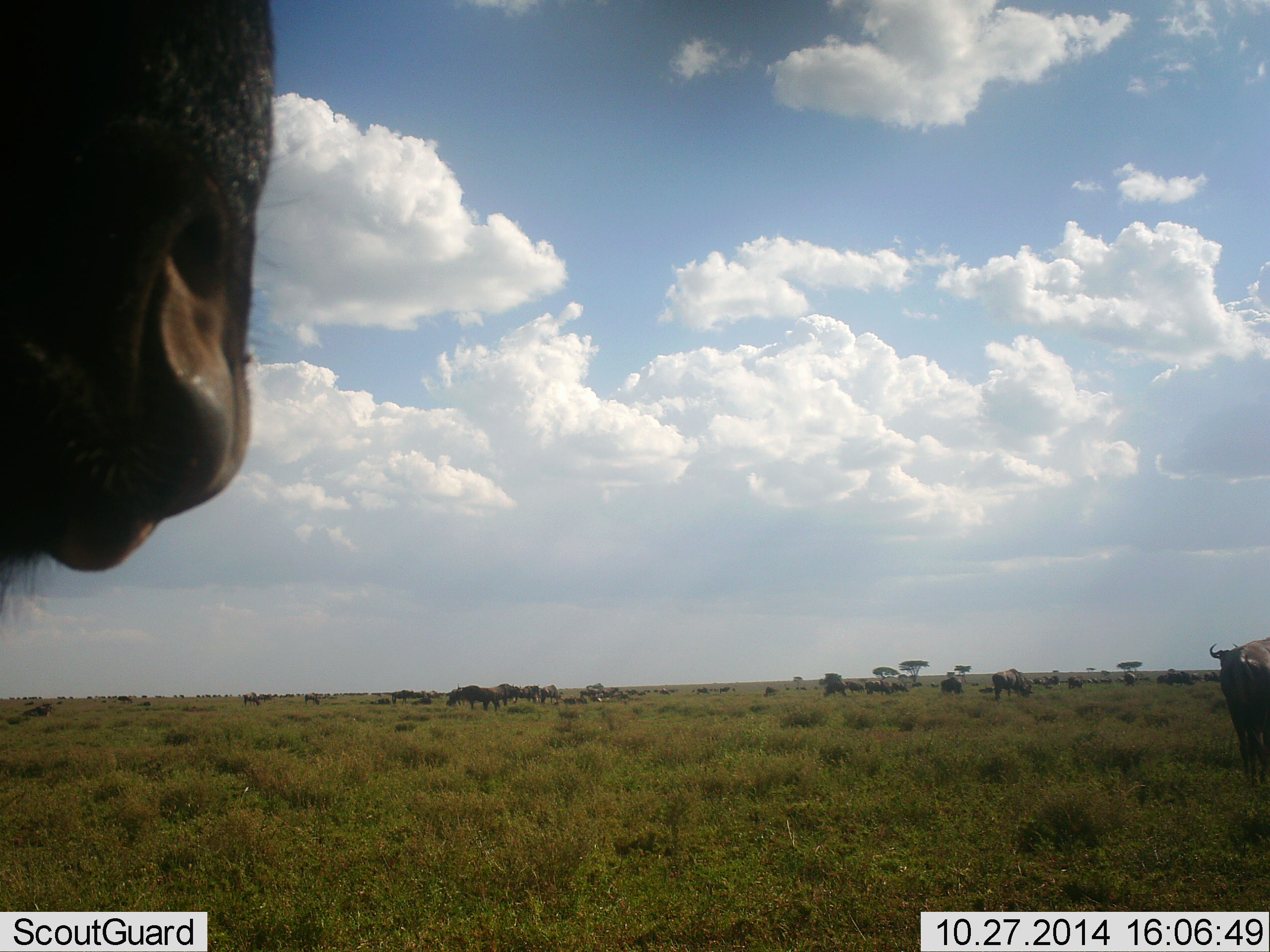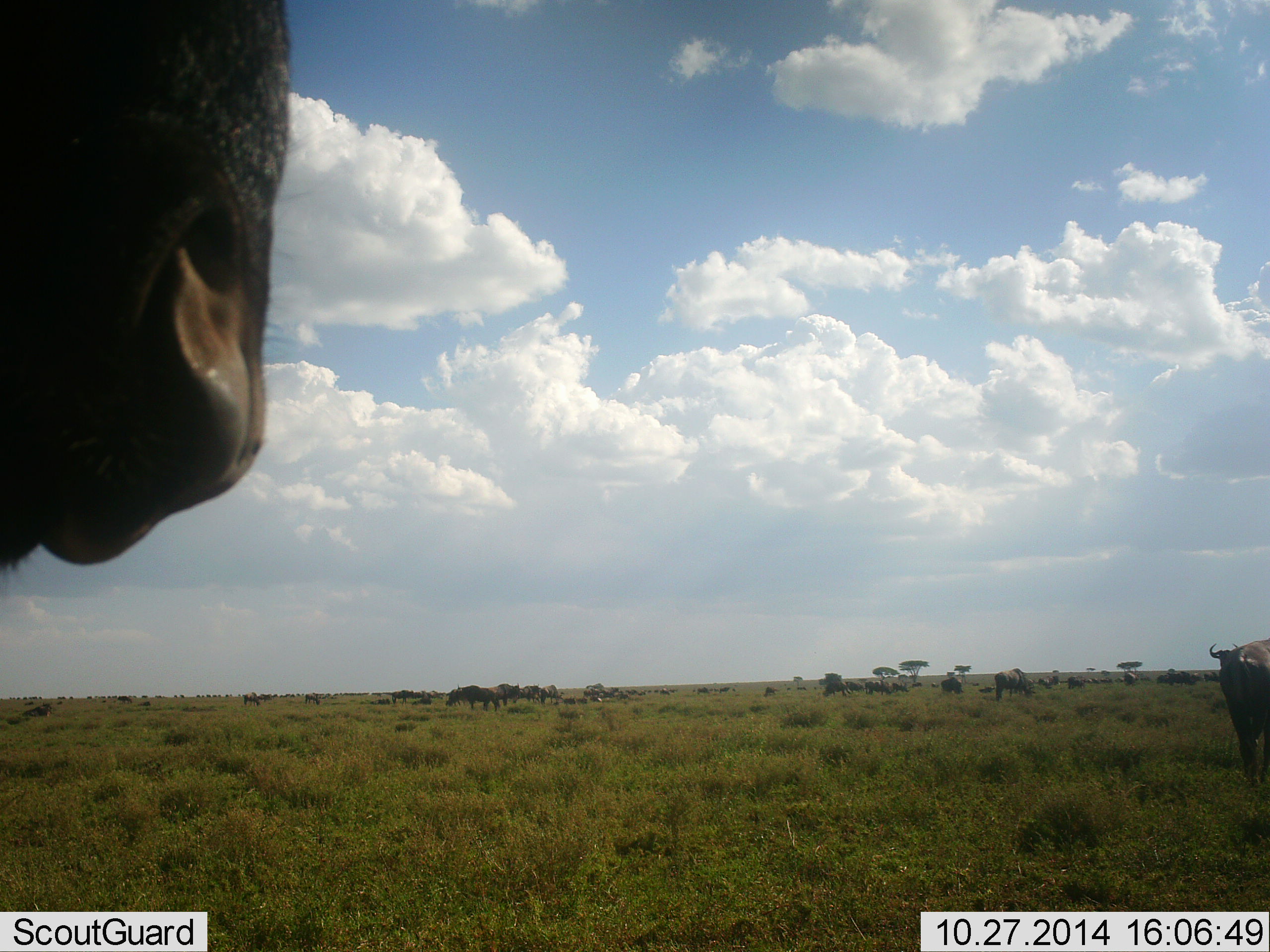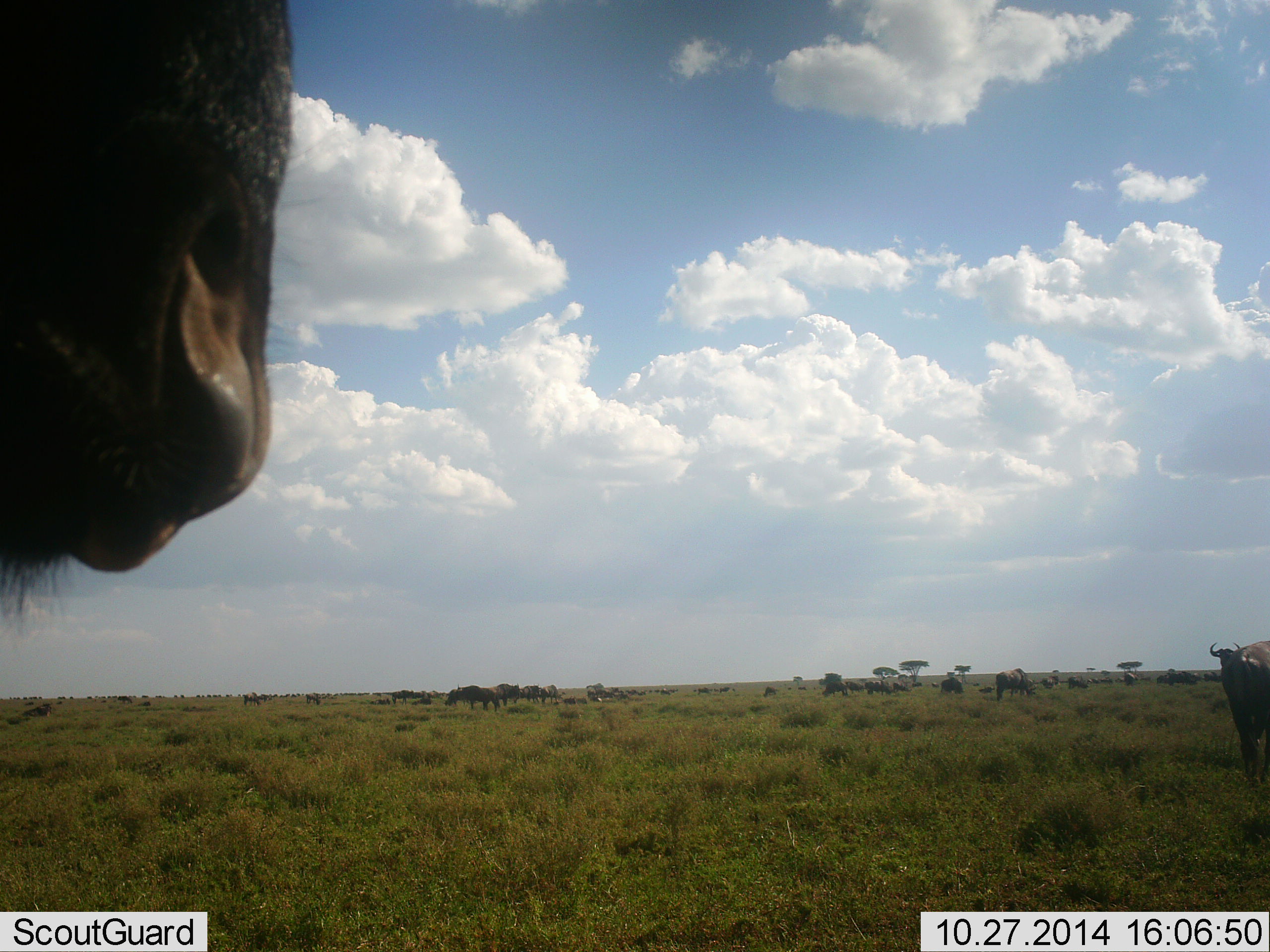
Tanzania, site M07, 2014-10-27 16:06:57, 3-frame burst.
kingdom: Animalia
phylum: Chordata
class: Mammalia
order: Artiodactyla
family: Bovidae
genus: Connochaetes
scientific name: Connochaetes taurinus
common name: blue wildebeest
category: wildebeest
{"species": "wildebeest (blue wildebeest) (Connochaetes taurinus)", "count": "11-50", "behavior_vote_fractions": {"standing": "80%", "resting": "20%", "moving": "30%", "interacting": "10%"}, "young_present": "0%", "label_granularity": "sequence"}